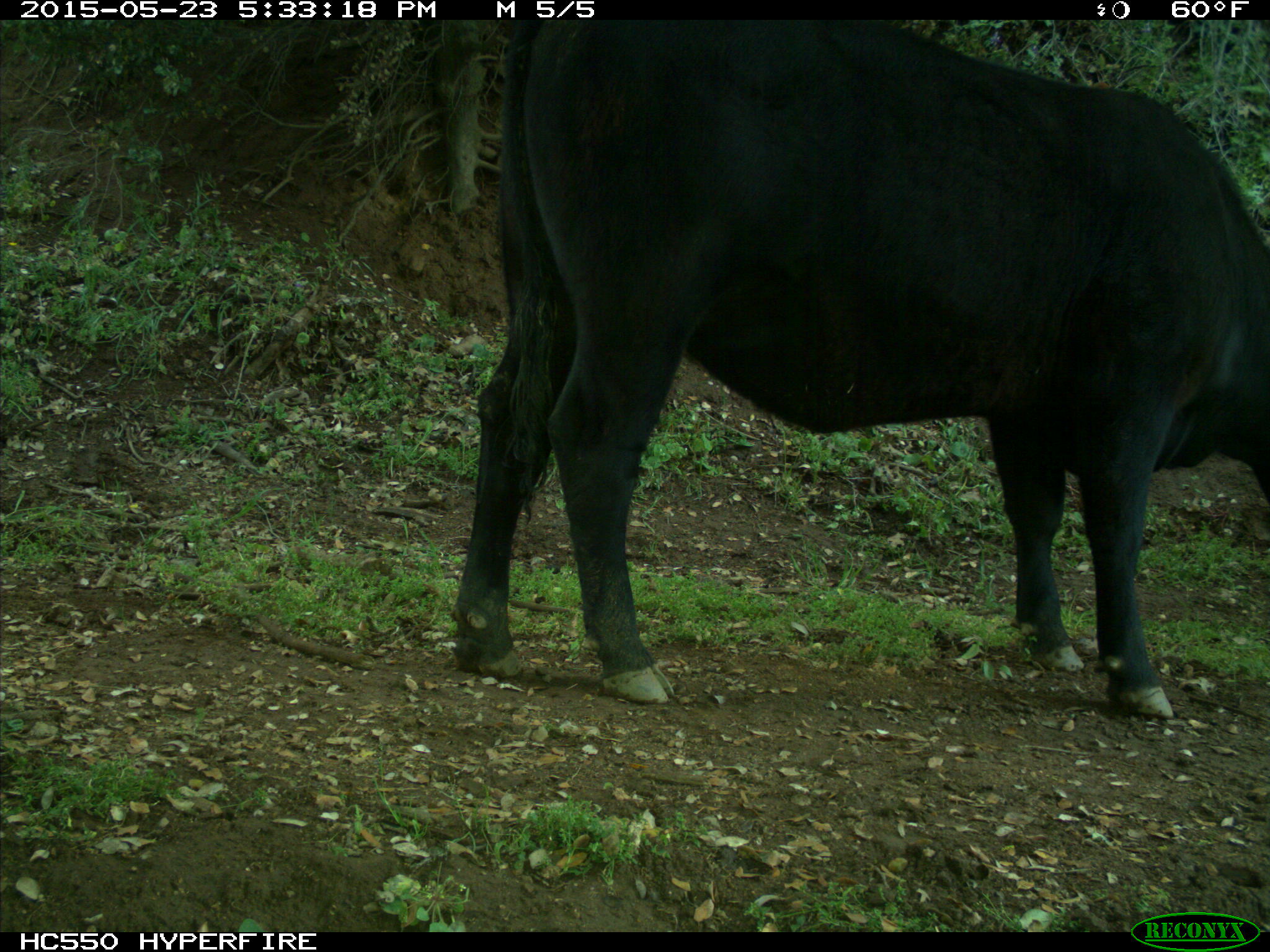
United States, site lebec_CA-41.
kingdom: Animalia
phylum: Chordata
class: Mammalia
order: Artiodactyla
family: Bovidae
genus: Bos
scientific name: Bos taurus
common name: domestic cow